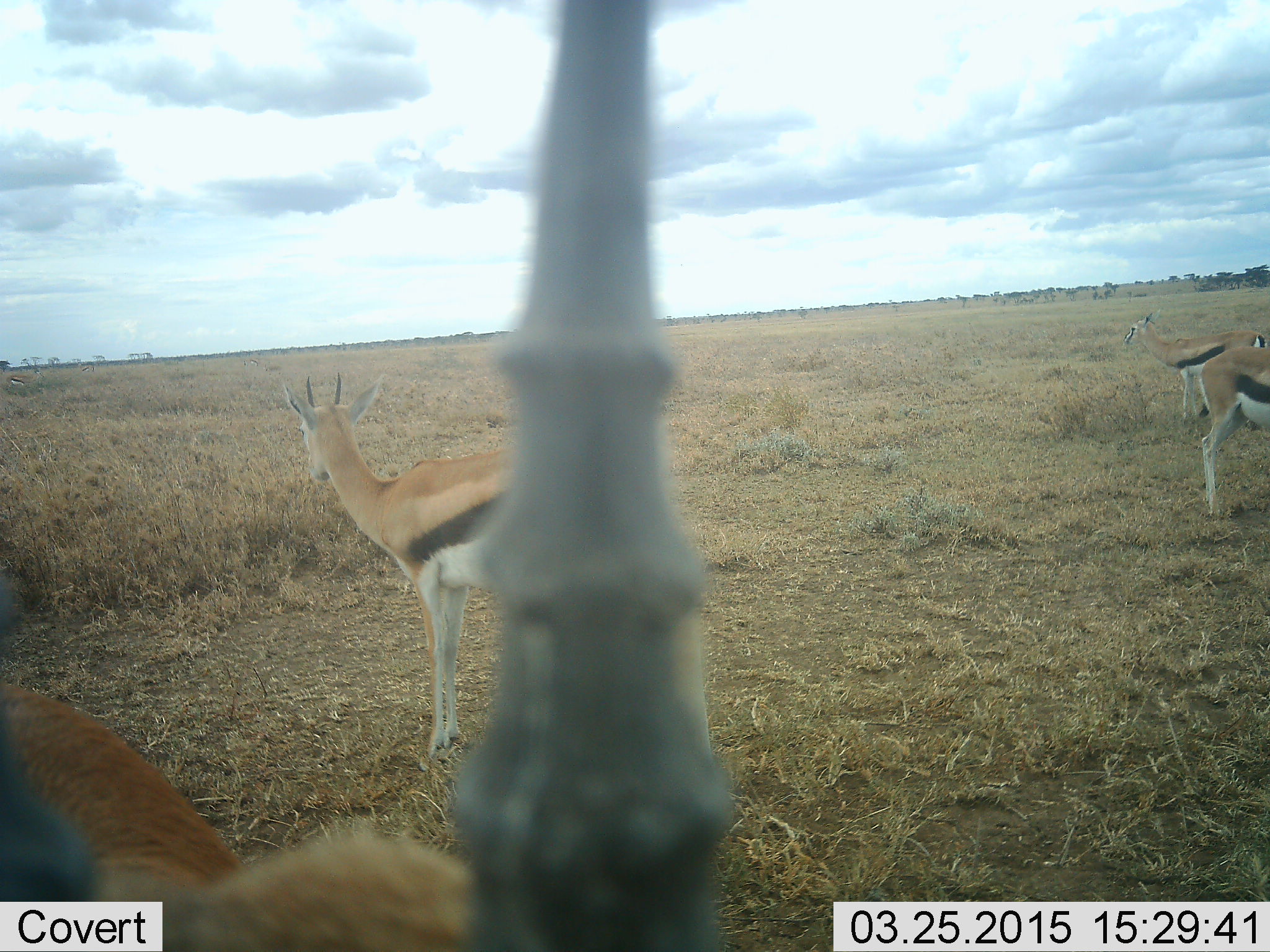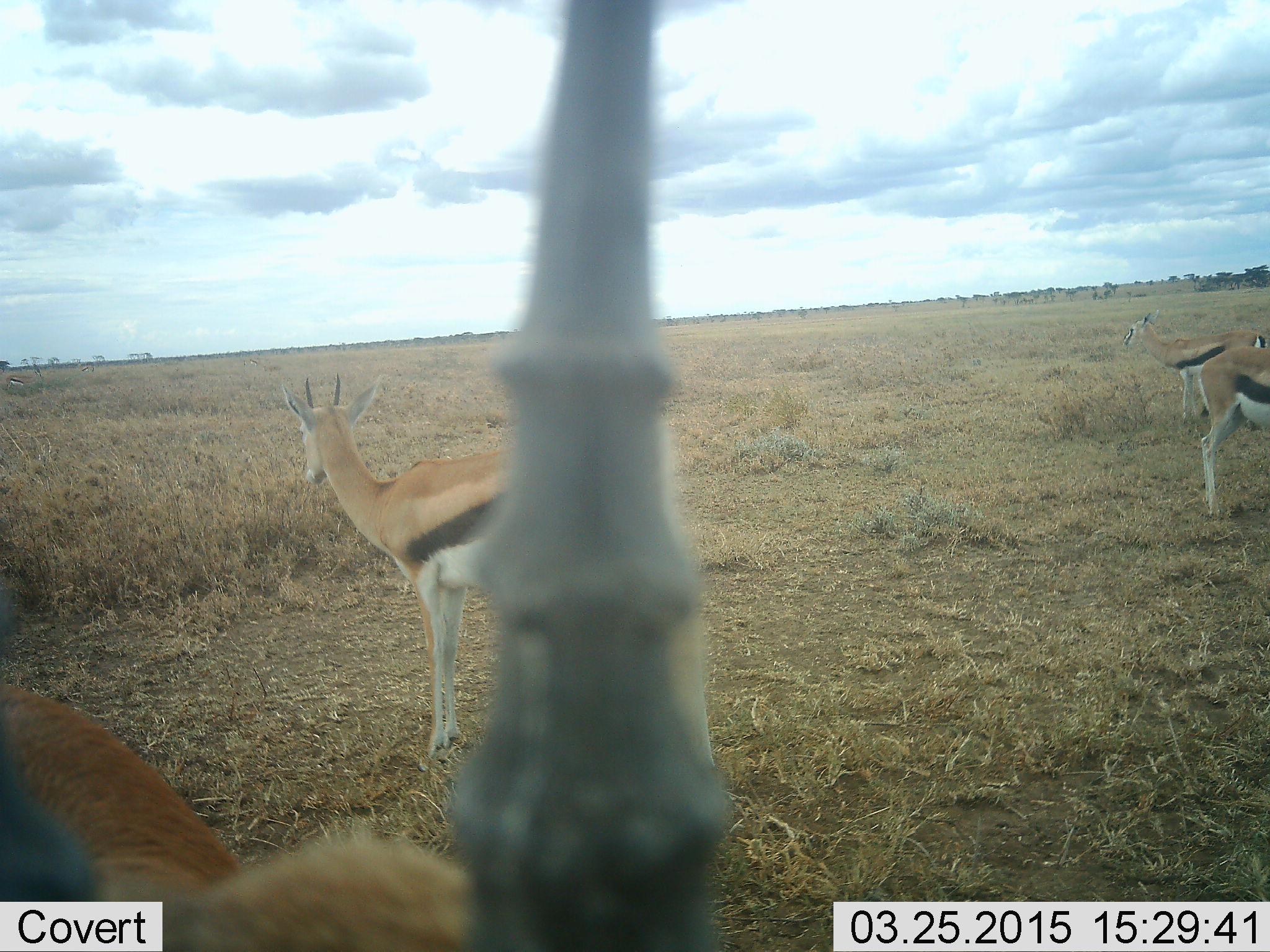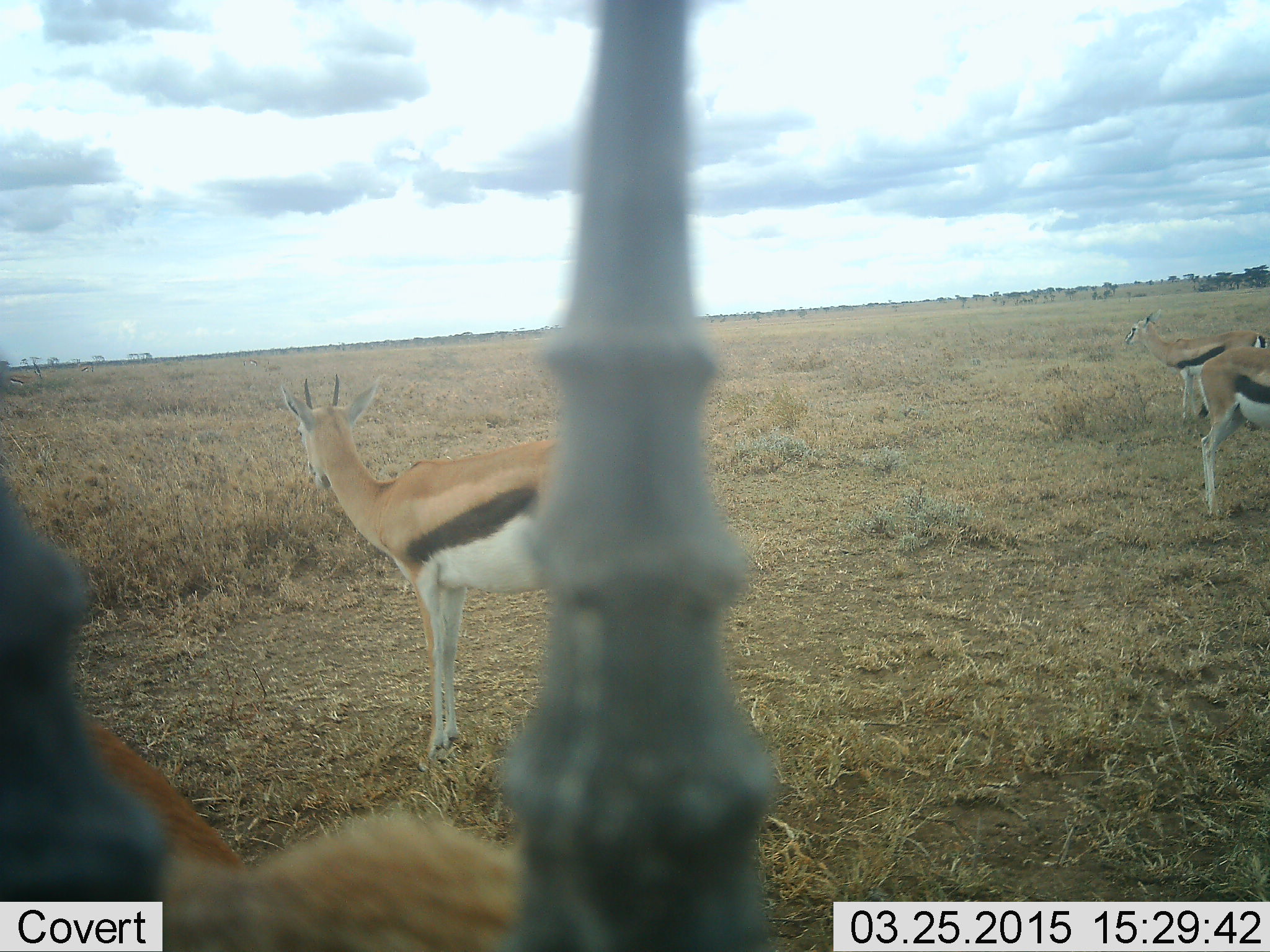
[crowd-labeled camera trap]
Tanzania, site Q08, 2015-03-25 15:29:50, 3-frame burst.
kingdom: Animalia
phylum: Chordata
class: Mammalia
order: Artiodactyla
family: Bovidae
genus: Eudorcas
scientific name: Eudorcas thomsonii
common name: thomson's gazelle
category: gazellethomsons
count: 4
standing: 100%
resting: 0%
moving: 10%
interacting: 0%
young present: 0%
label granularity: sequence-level